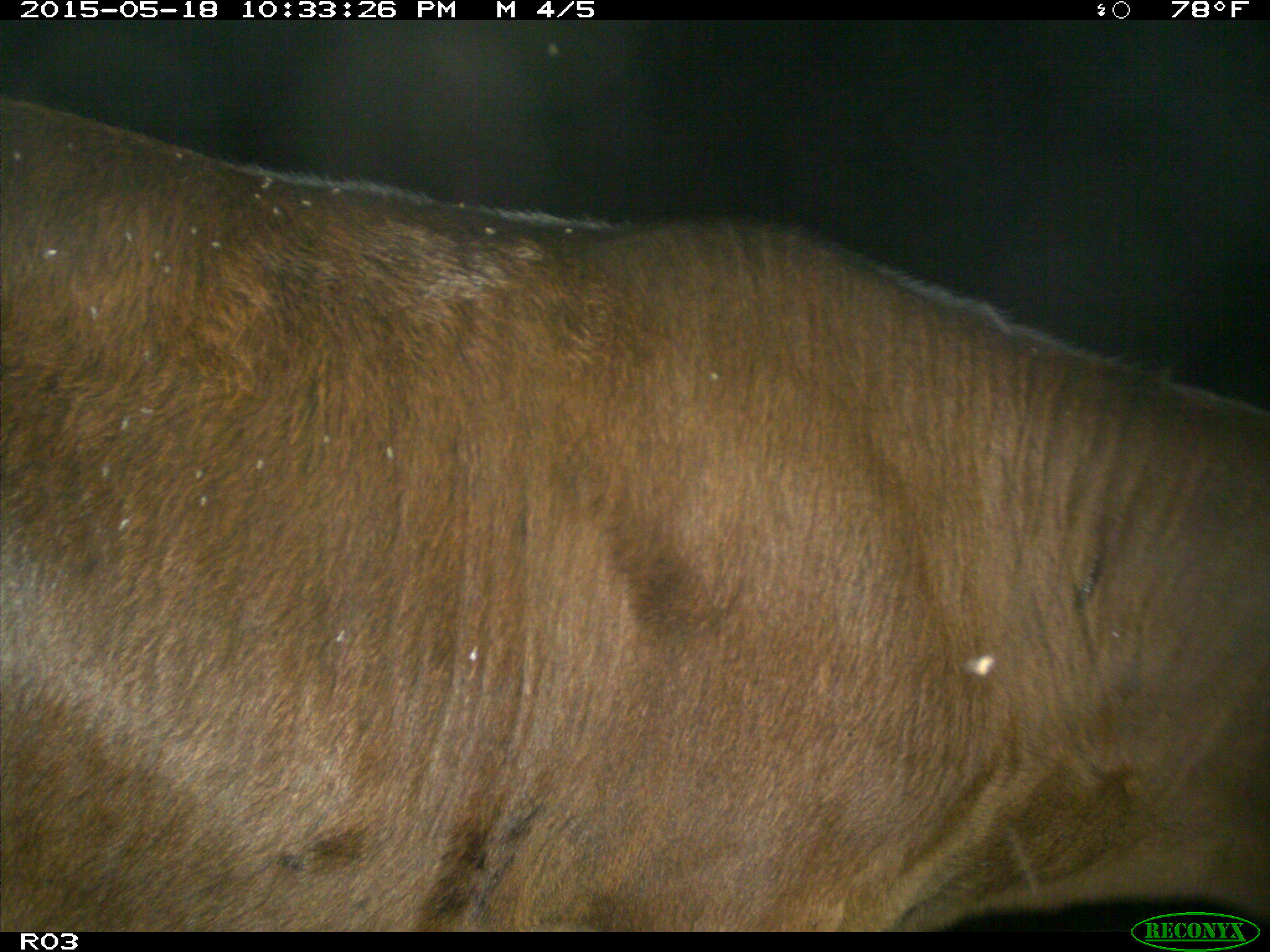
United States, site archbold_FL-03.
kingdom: Animalia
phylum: Chordata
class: Mammalia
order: Artiodactyla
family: Bovidae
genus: Bos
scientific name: Bos taurus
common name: domestic cow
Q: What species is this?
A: Bos taurus (domestic cow).